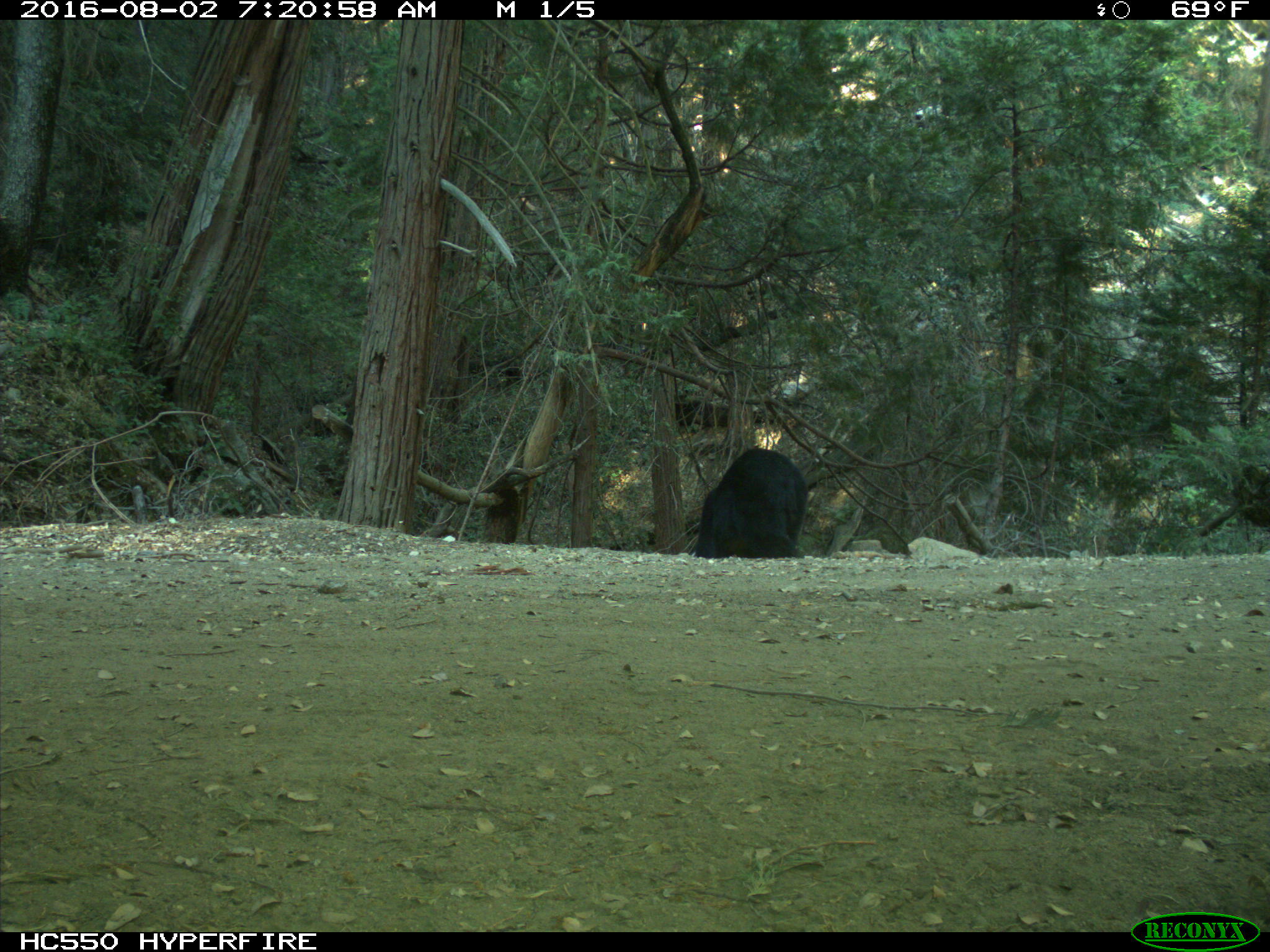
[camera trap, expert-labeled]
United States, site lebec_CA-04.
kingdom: Animalia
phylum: Chordata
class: Mammalia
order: Carnivora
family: Ursidae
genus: Ursus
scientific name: Ursus americanus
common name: american black bear